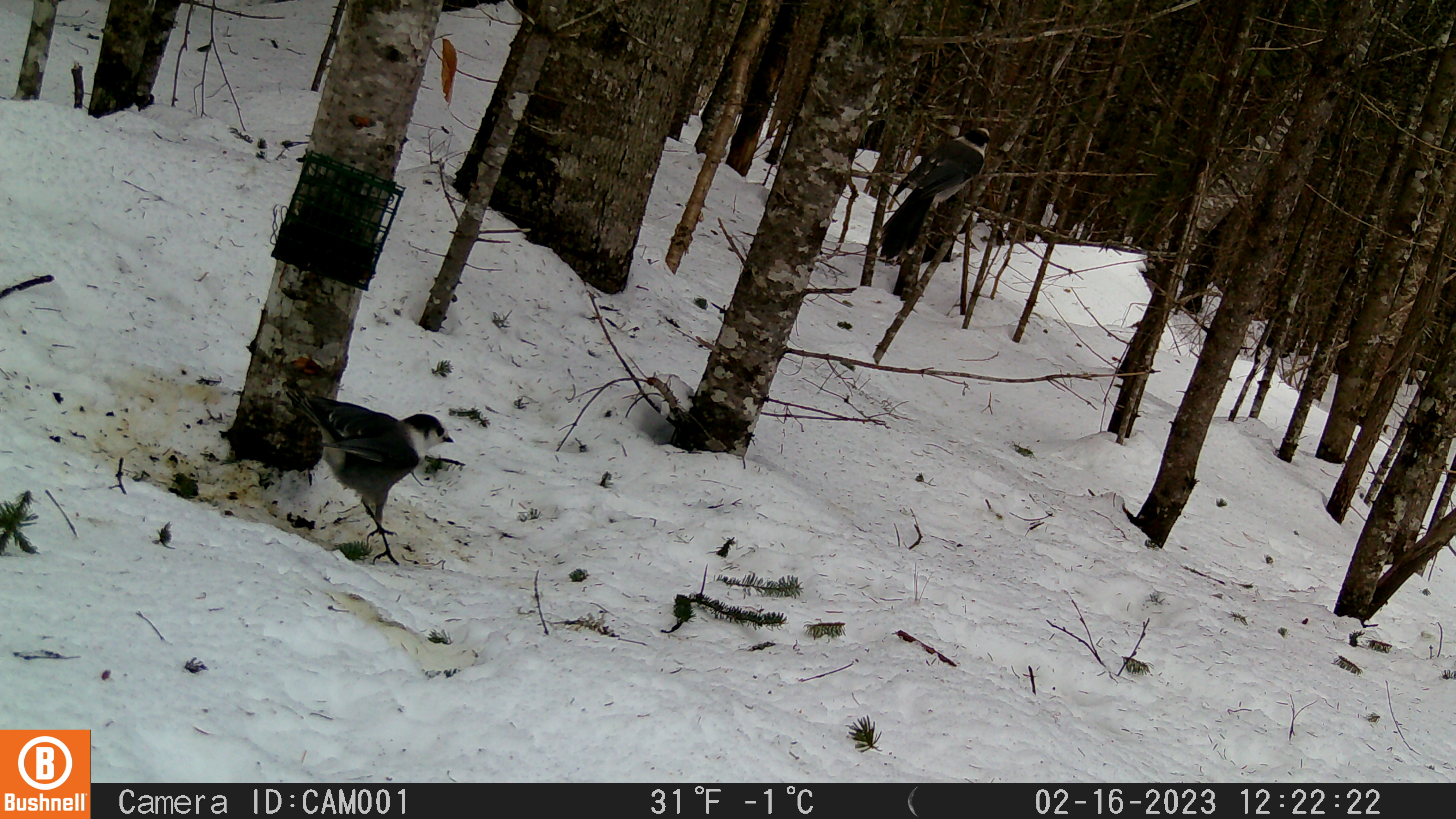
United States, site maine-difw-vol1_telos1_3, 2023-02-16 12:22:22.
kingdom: Animalia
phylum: Chordata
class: Aves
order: Passeriformes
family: Corvidae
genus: Perisoreus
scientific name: Perisoreus canadensis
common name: canada jay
Canada jay (Perisoreus canadensis).